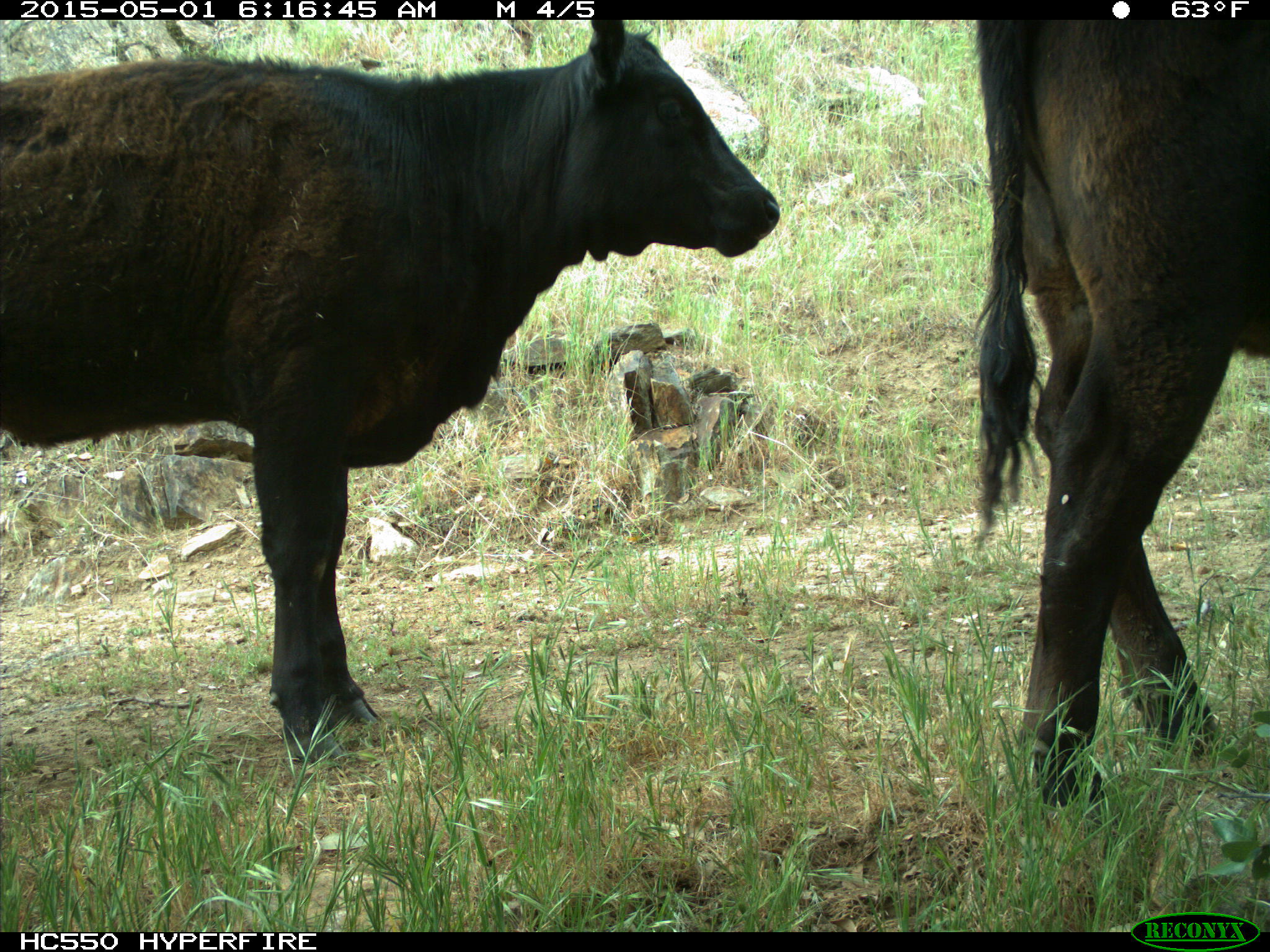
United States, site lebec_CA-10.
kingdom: Animalia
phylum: Chordata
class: Mammalia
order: Artiodactyla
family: Bovidae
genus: Bos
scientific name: Bos taurus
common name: domestic cow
Bos taurus (domestic cow).